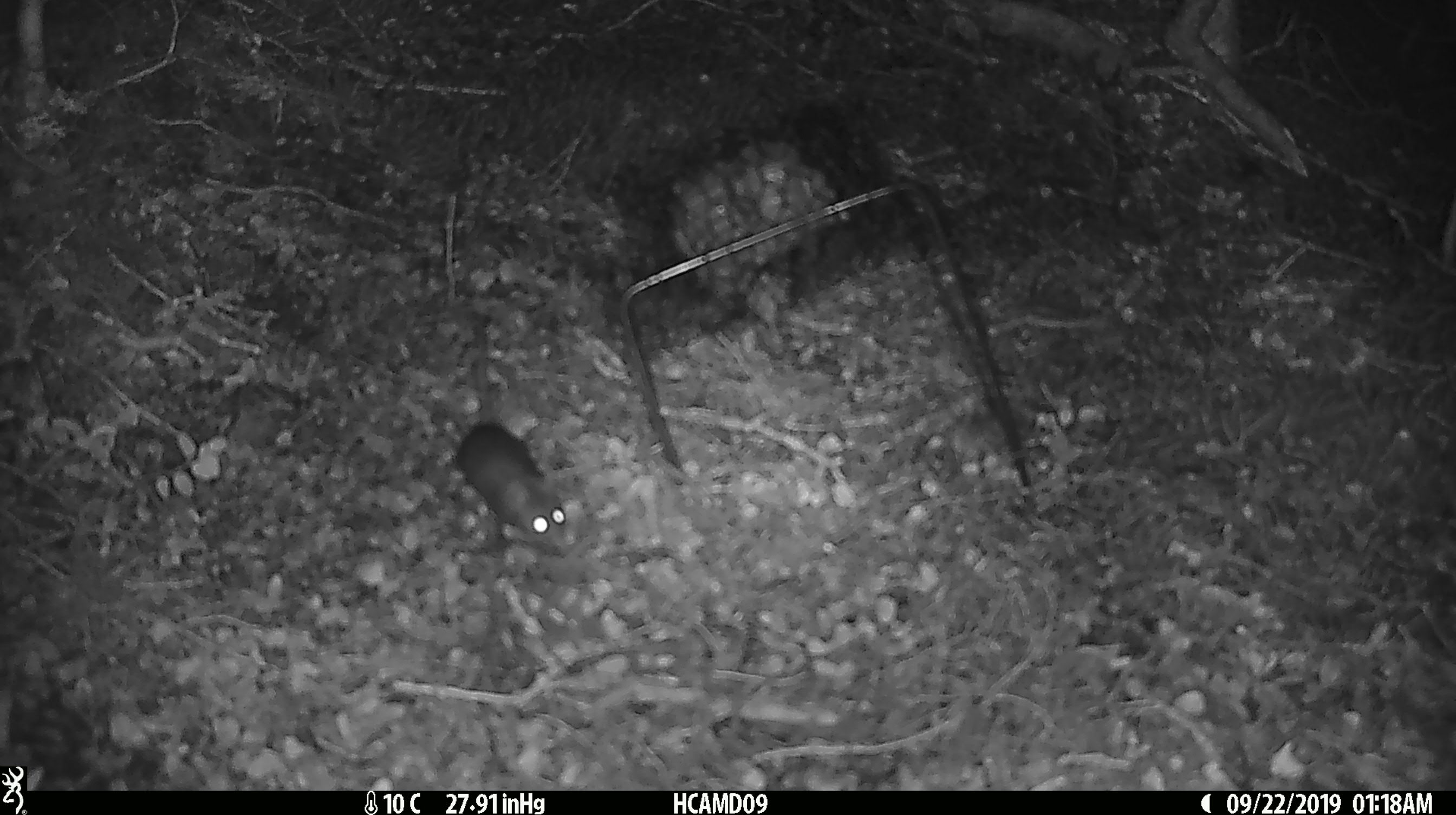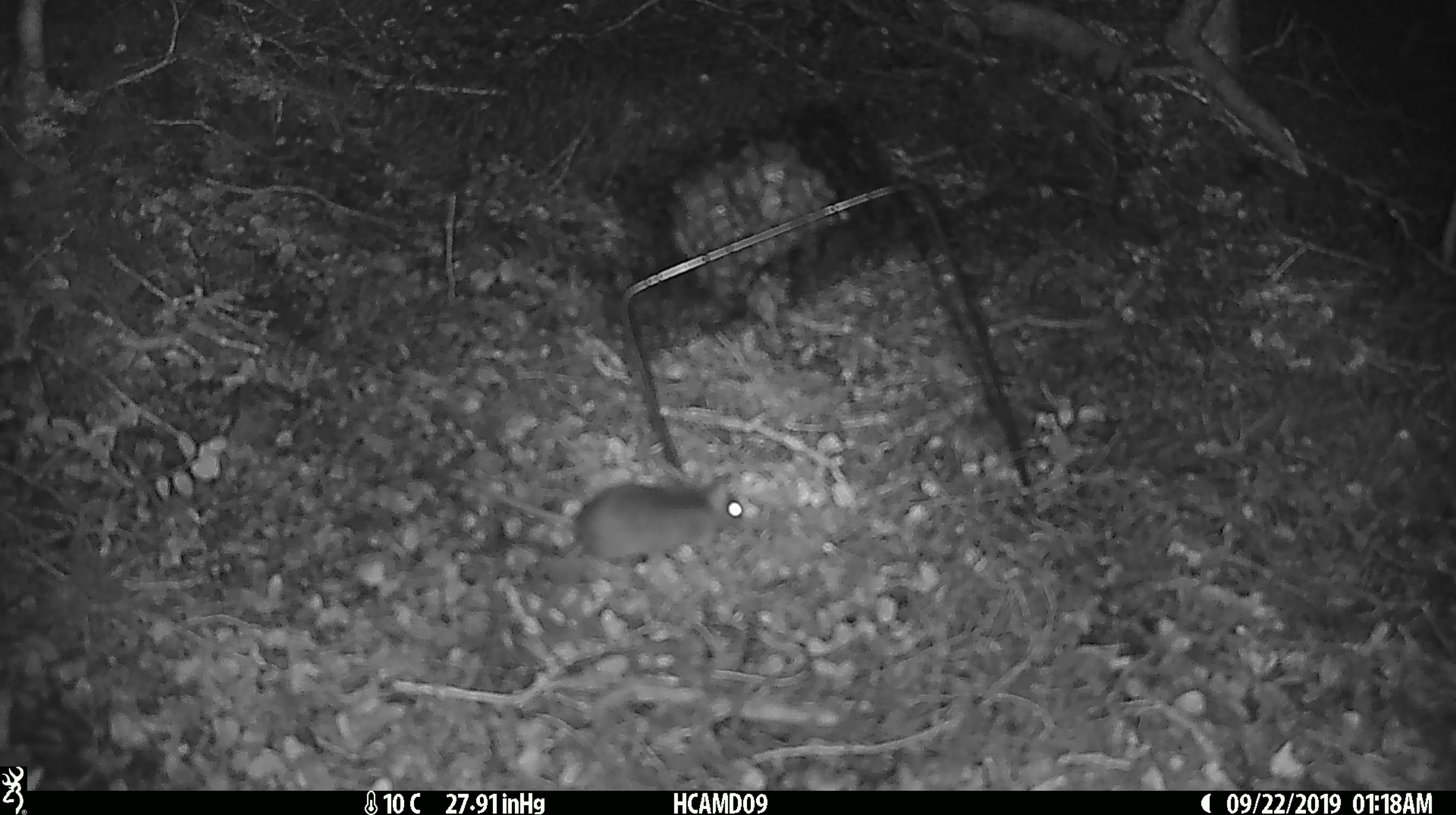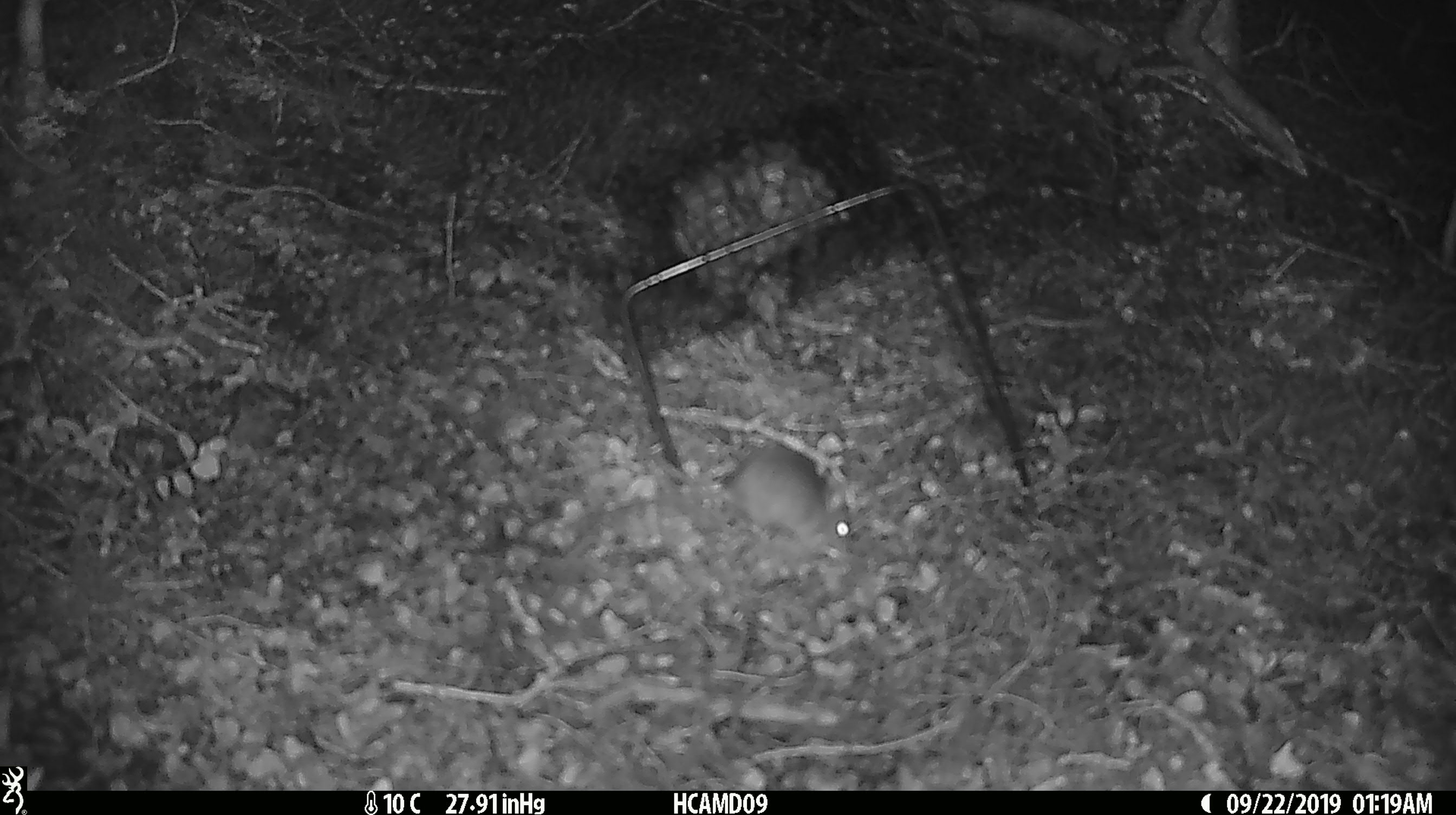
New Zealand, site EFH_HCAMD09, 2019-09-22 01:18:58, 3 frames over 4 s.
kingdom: Animalia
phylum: Chordata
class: Mammalia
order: Rodentia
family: Muridae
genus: Mus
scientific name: Mus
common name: mouse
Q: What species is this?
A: Mouse (Mus).